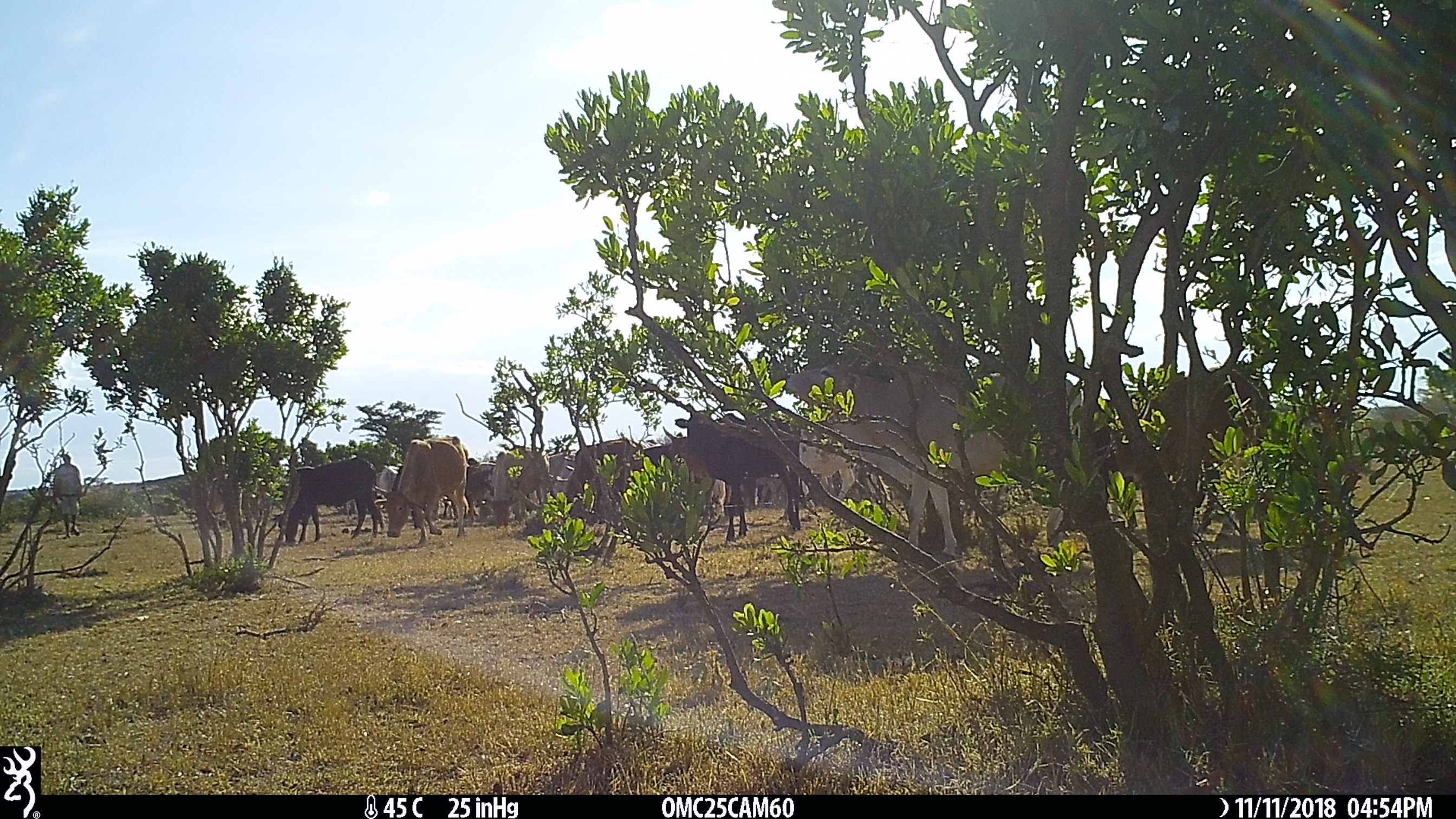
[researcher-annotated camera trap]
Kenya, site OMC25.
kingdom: Animalia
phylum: Chordata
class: Mammalia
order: Artiodactyla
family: Bovidae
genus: Bos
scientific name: Bos taurus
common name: cattle